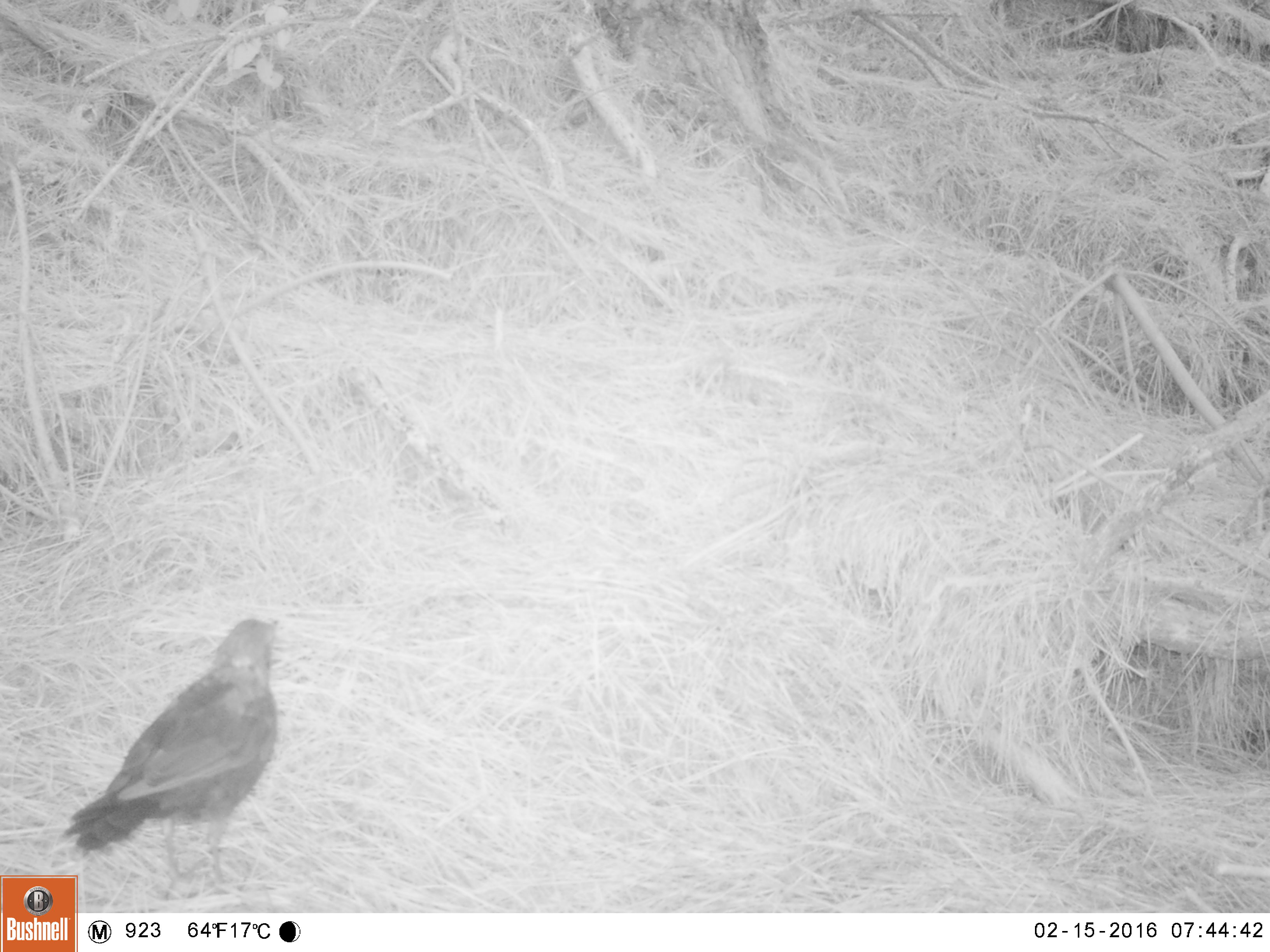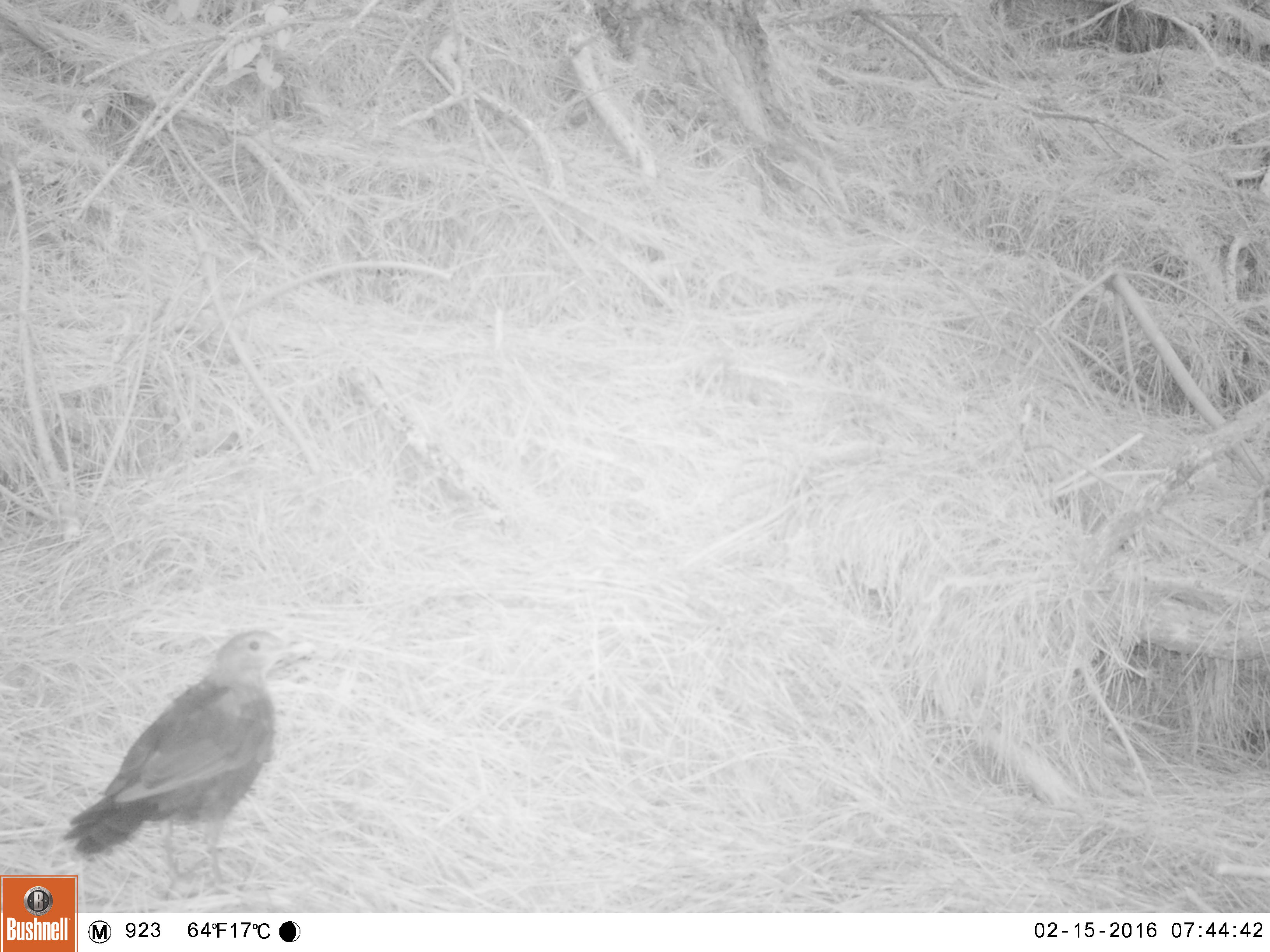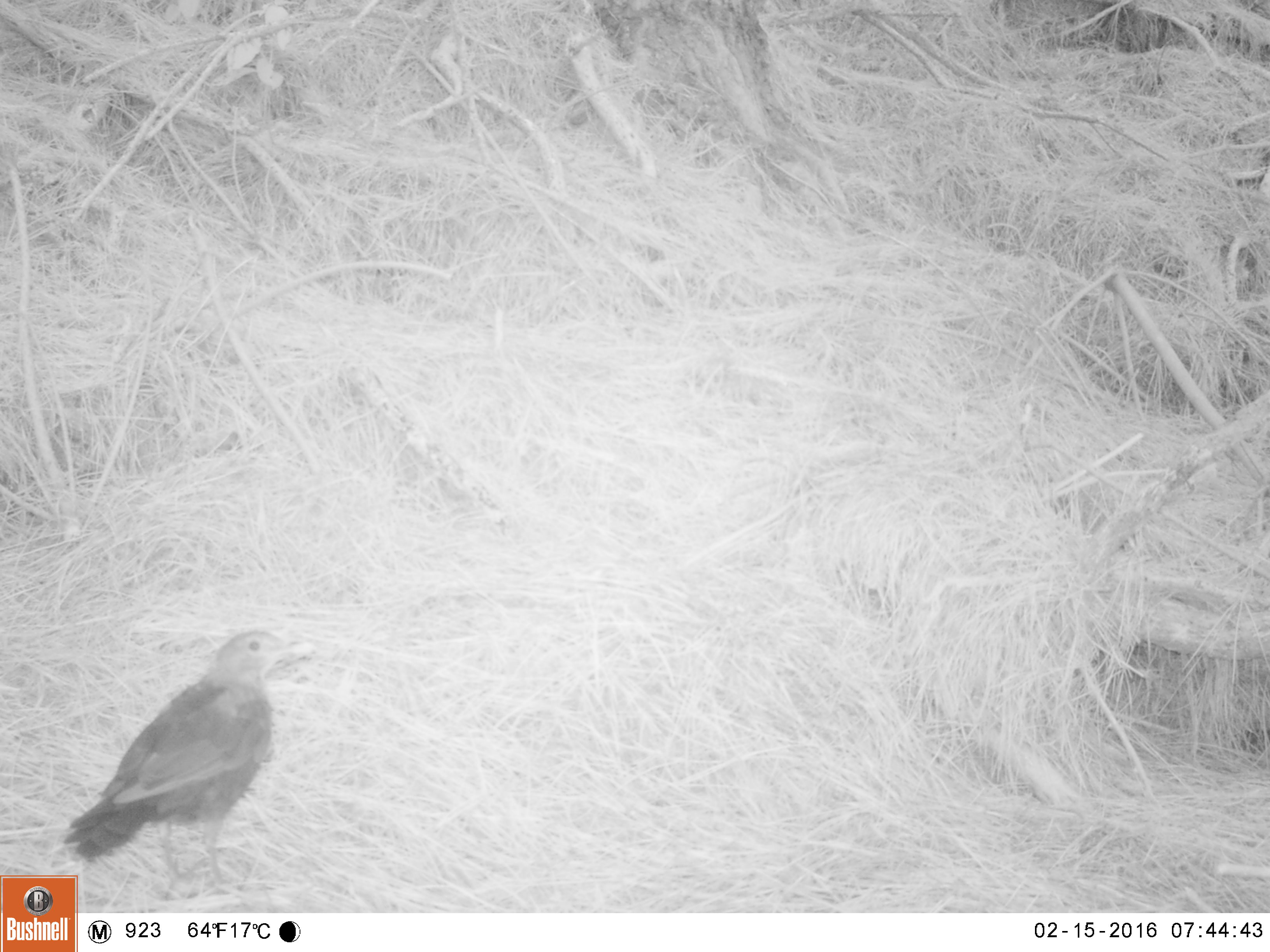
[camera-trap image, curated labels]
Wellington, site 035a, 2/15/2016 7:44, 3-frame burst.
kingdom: Animalia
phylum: Chordata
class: Aves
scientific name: Aves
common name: bird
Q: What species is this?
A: Bird (Aves).